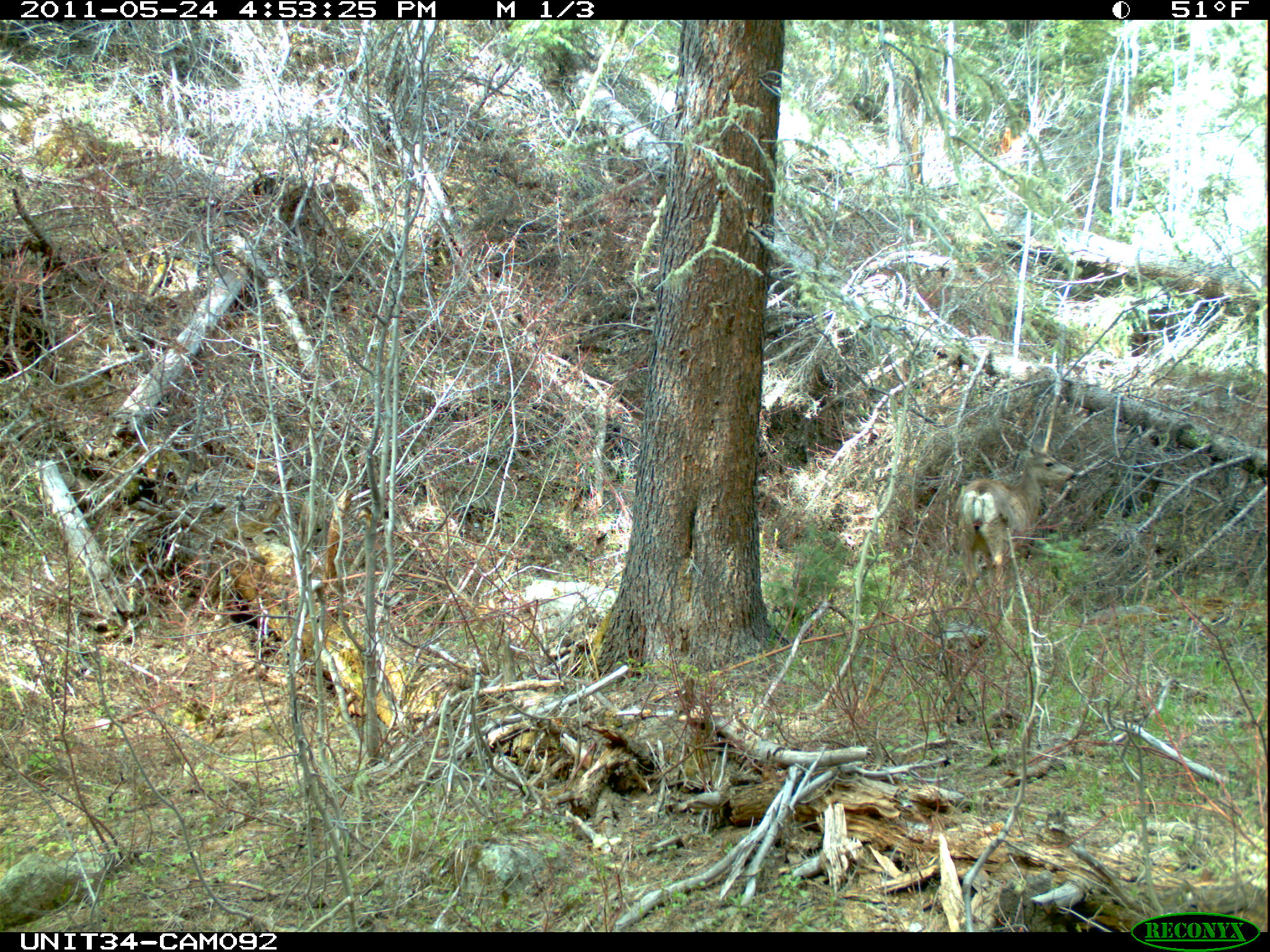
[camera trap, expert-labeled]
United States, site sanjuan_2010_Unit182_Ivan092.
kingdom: Animalia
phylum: Chordata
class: Mammalia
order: Artiodactyla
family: Cervidae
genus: Odocoileus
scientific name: Odocoileus hemionus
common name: mule deer